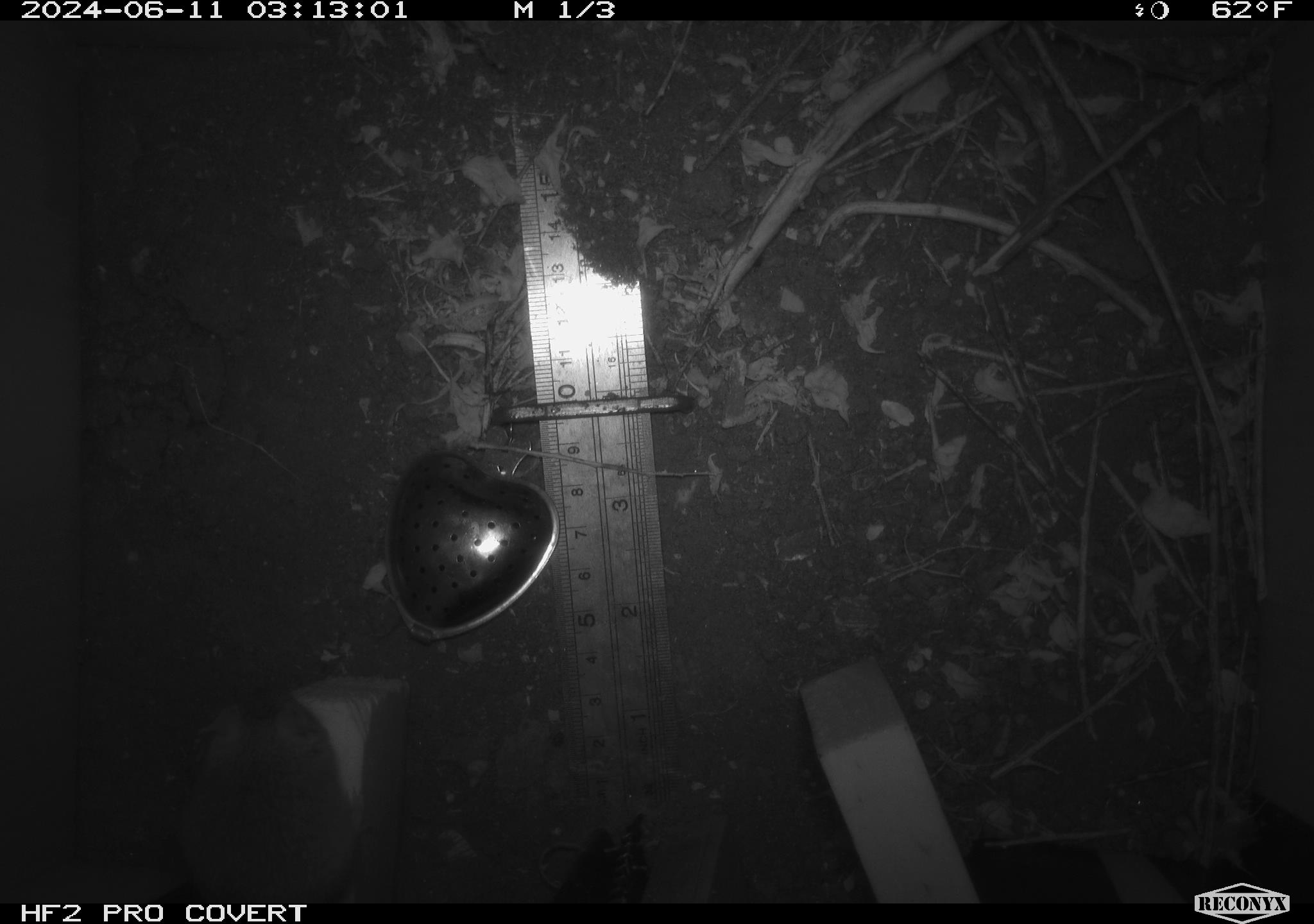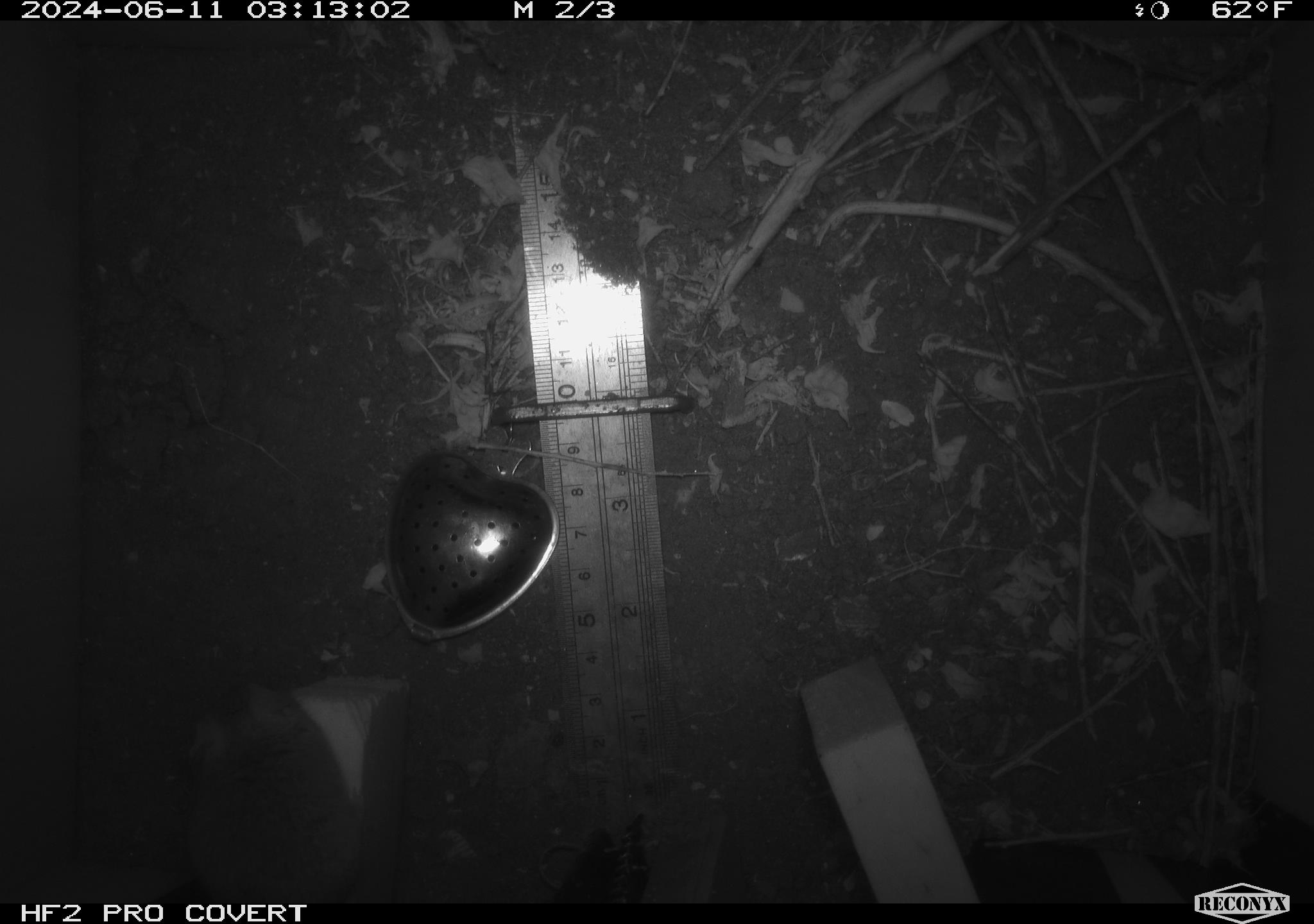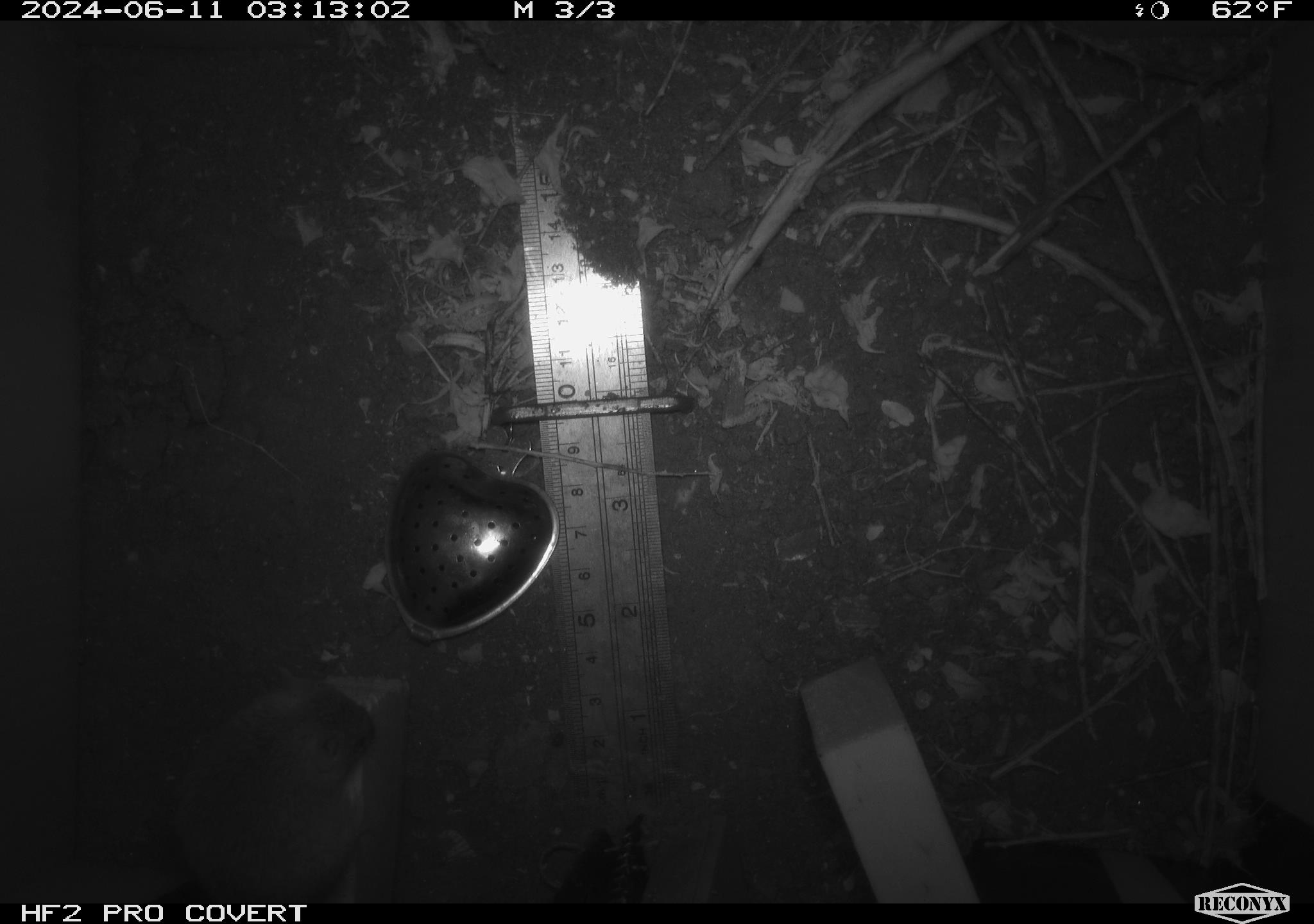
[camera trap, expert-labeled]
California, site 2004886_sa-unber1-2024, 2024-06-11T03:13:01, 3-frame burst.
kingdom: Animalia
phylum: Chordata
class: Mammalia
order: Rodentia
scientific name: Rodentia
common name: mouse species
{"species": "mouse species (Rodentia)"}